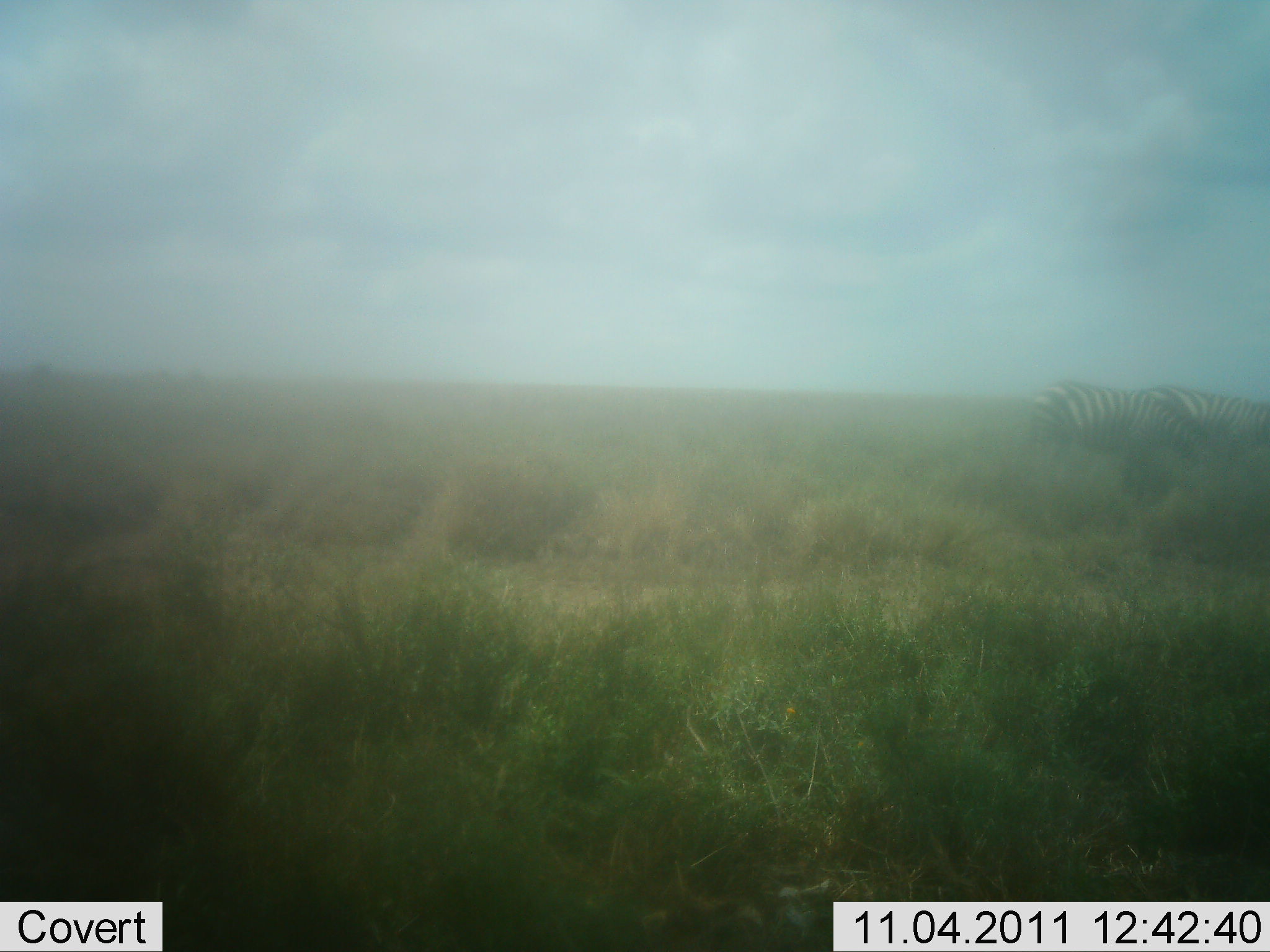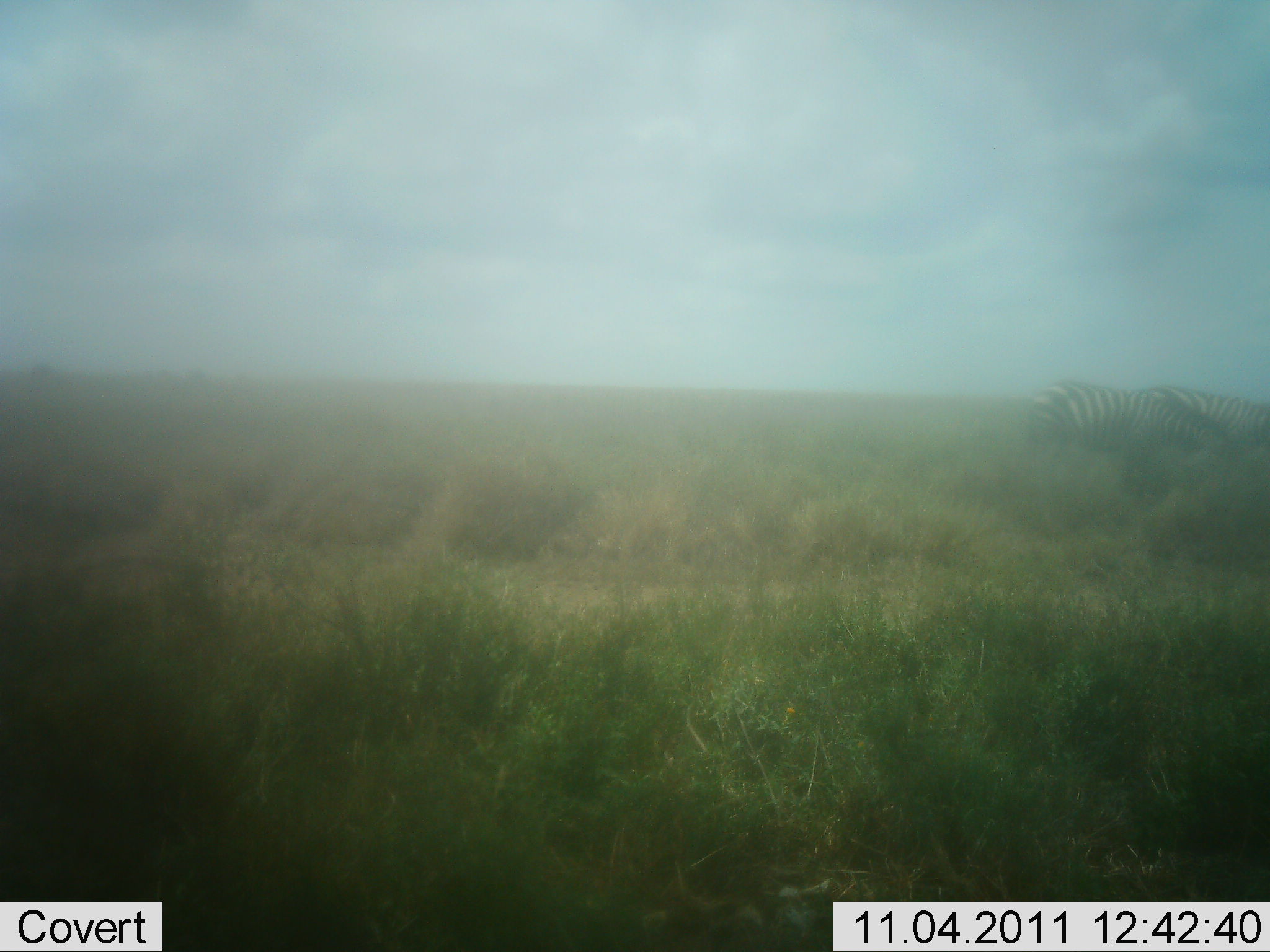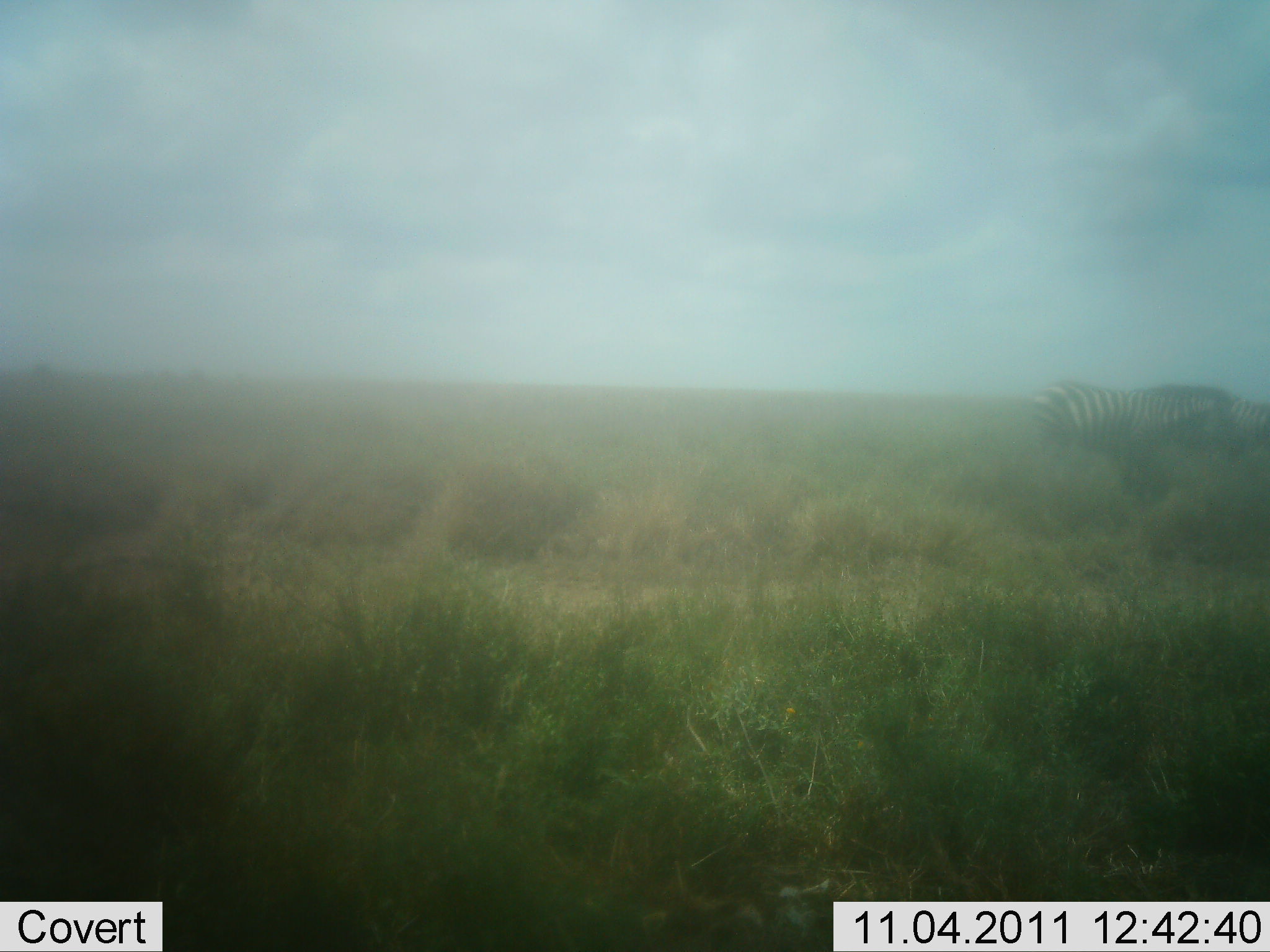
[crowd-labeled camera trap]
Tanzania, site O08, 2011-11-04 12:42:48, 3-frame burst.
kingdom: Animalia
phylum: Chordata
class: Mammalia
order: Perissodactyla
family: Equidae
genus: Equus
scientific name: Equus quagga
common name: plains zebra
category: zebra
Zebra (plains zebra) (Equus quagga), count 2. Behavior (volunteer vote fractions): standing 46%, resting 0%, moving 0%, interacting 0%. Young present (vote fraction): 0%. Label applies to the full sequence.